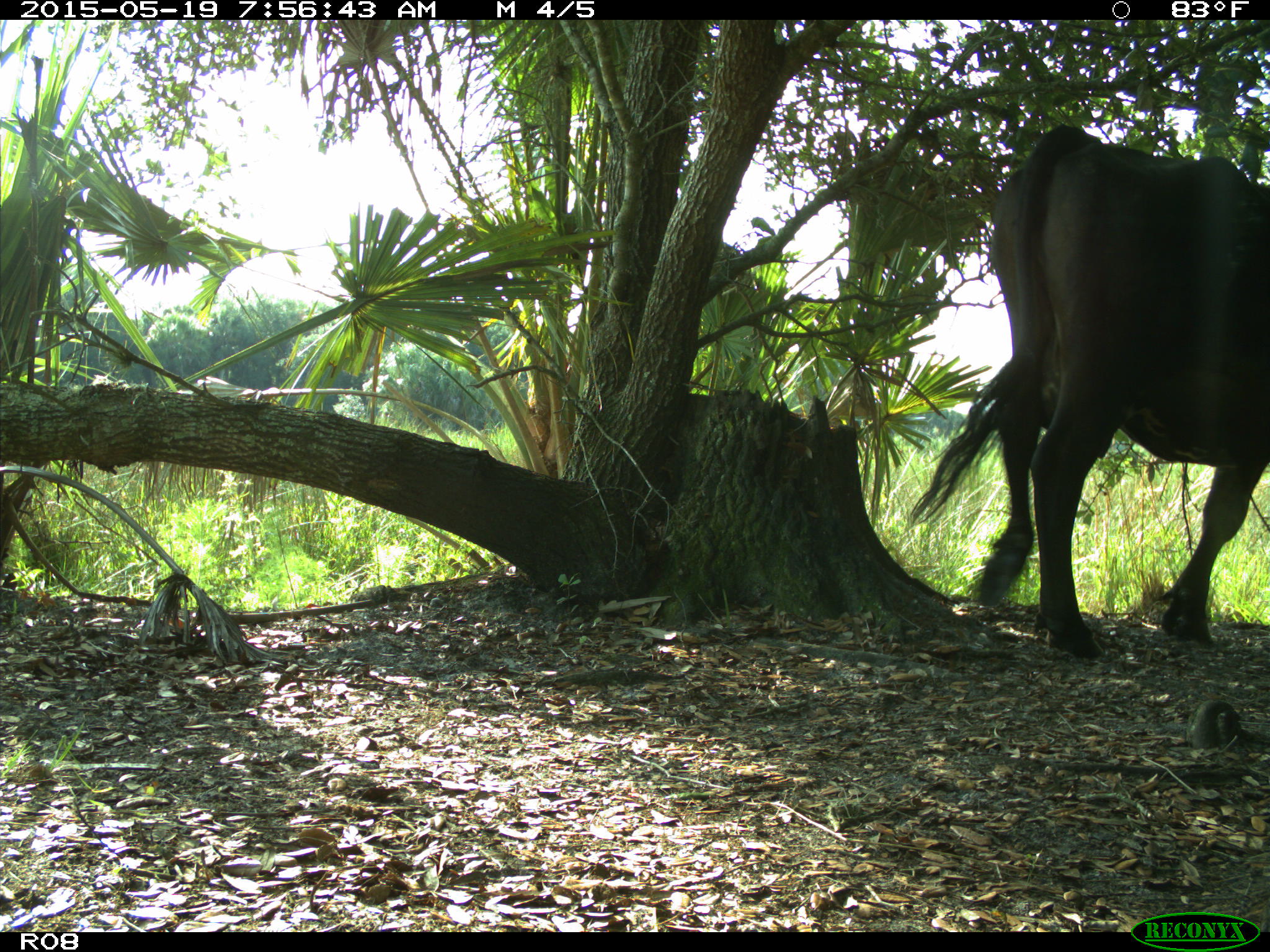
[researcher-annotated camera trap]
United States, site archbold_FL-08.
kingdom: Animalia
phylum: Chordata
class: Mammalia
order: Artiodactyla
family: Bovidae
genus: Bos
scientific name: Bos taurus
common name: domestic cow